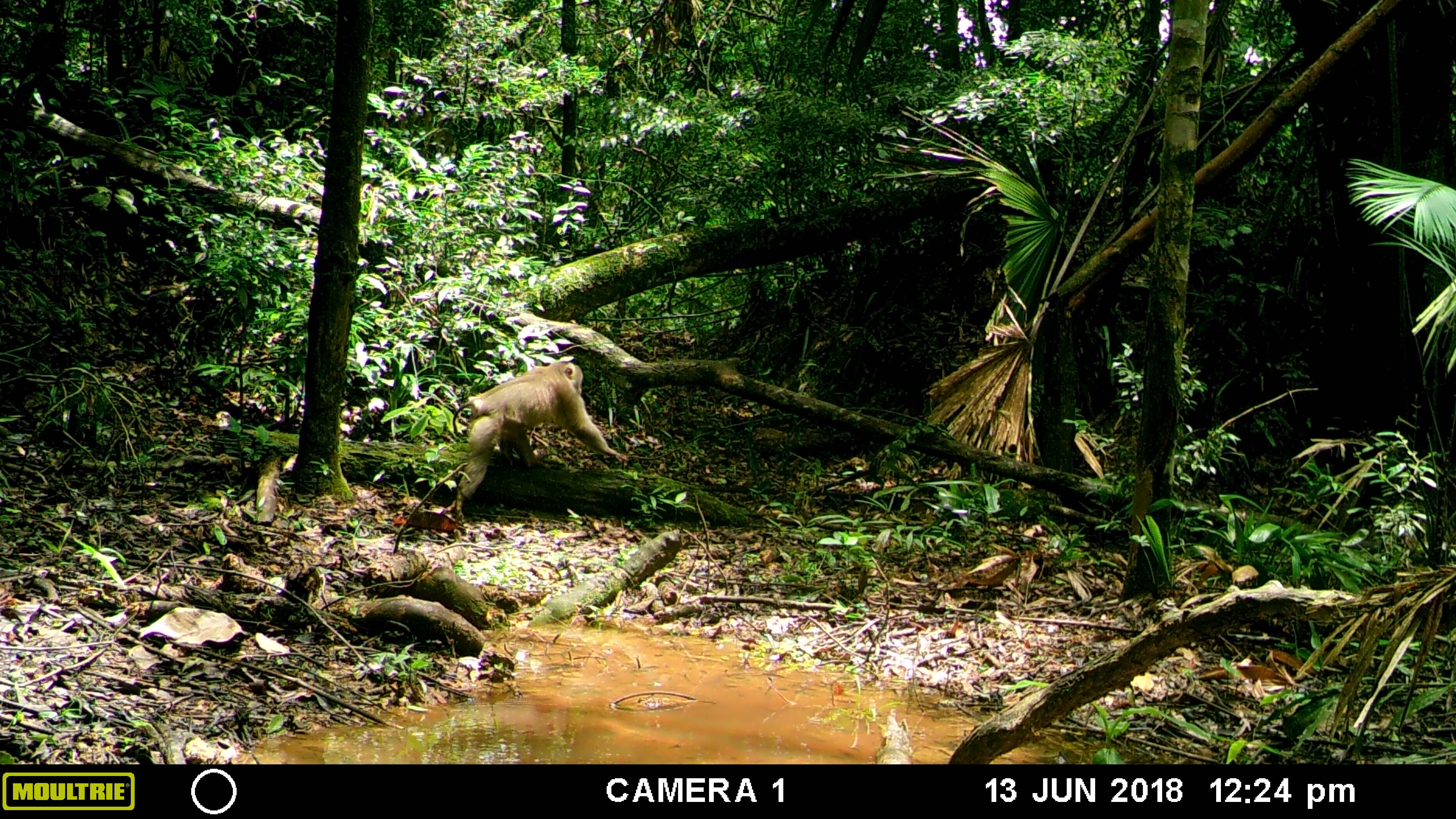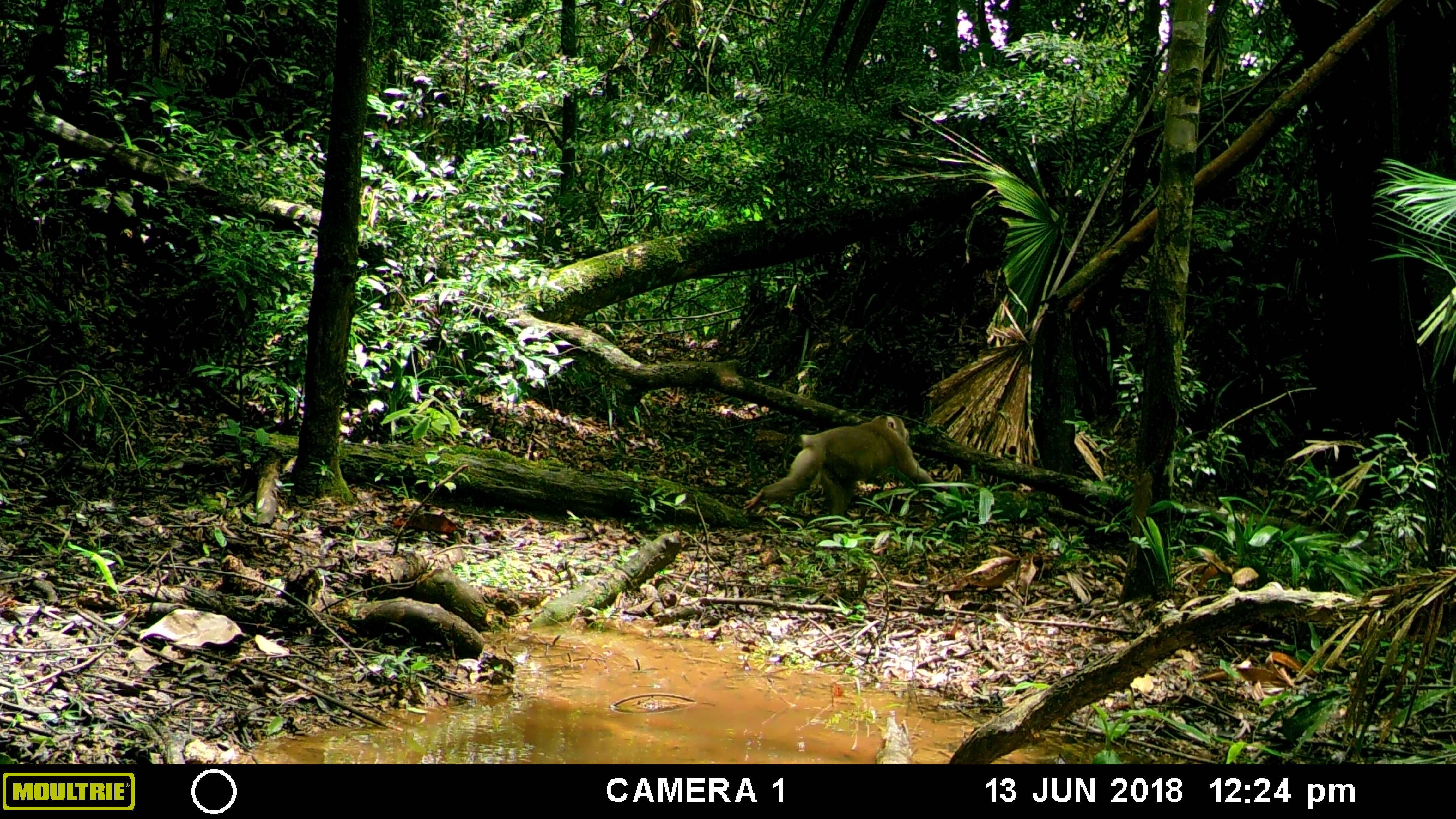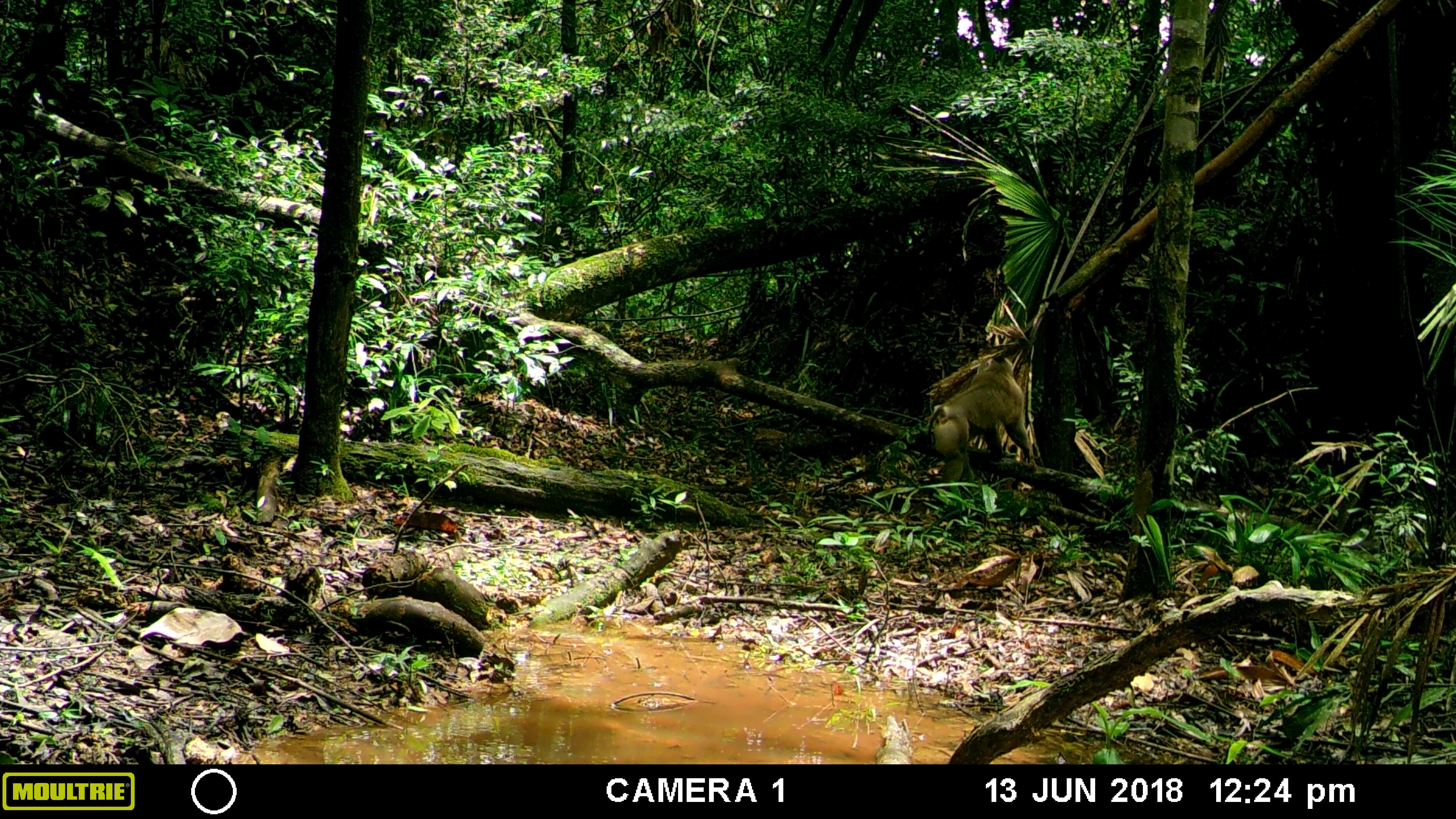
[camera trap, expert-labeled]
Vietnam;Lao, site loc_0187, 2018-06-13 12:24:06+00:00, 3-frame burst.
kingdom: Animalia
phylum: Chordata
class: Mammalia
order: Primates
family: Cercopithecidae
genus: Macaca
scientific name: Macaca nemestrina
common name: pig-tailed macaque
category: pig tailed macaque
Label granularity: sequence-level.